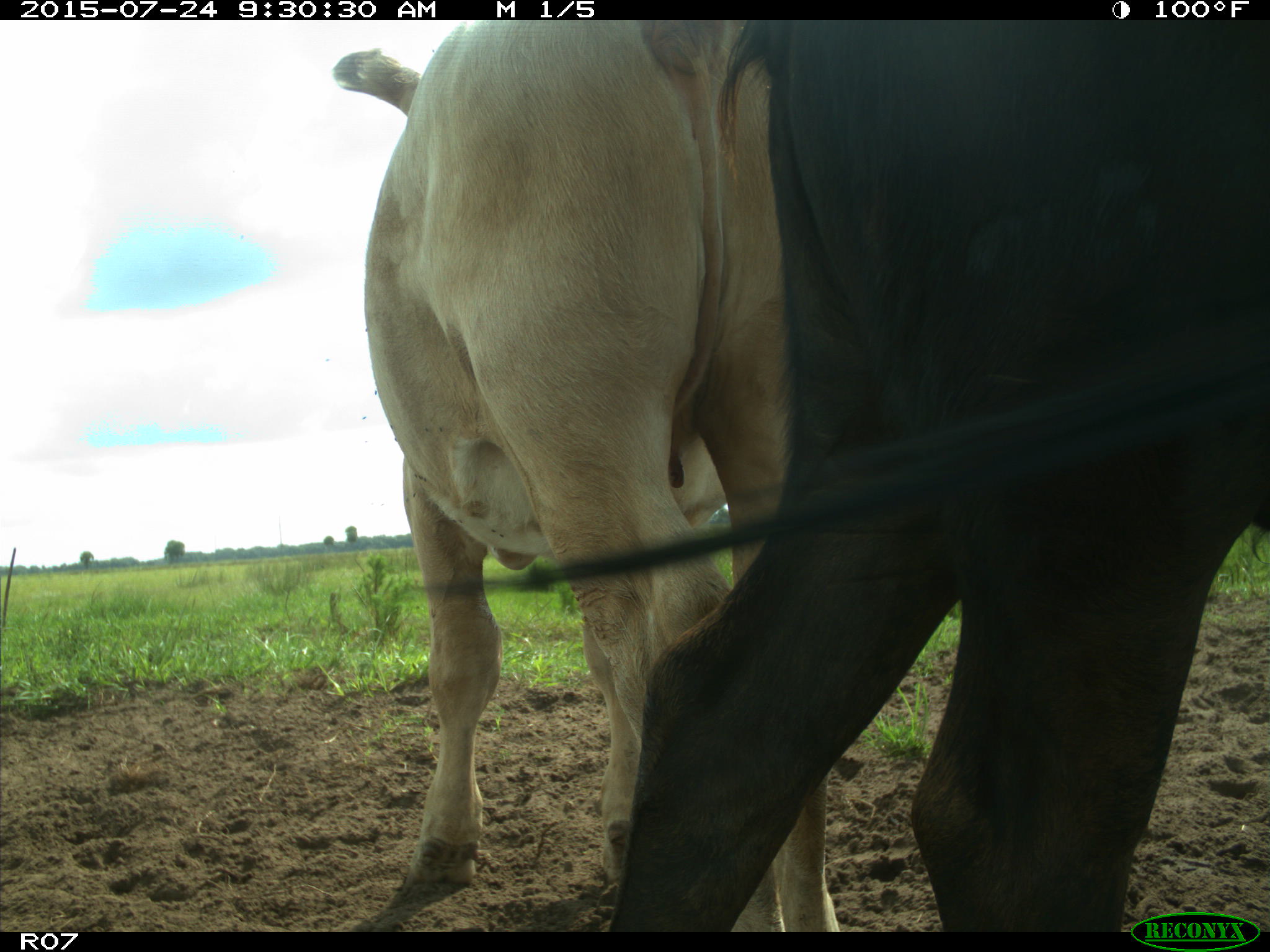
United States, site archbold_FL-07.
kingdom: Animalia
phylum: Chordata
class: Mammalia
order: Artiodactyla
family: Bovidae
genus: Bos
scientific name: Bos taurus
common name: domestic cow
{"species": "Bos taurus (domestic cow)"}